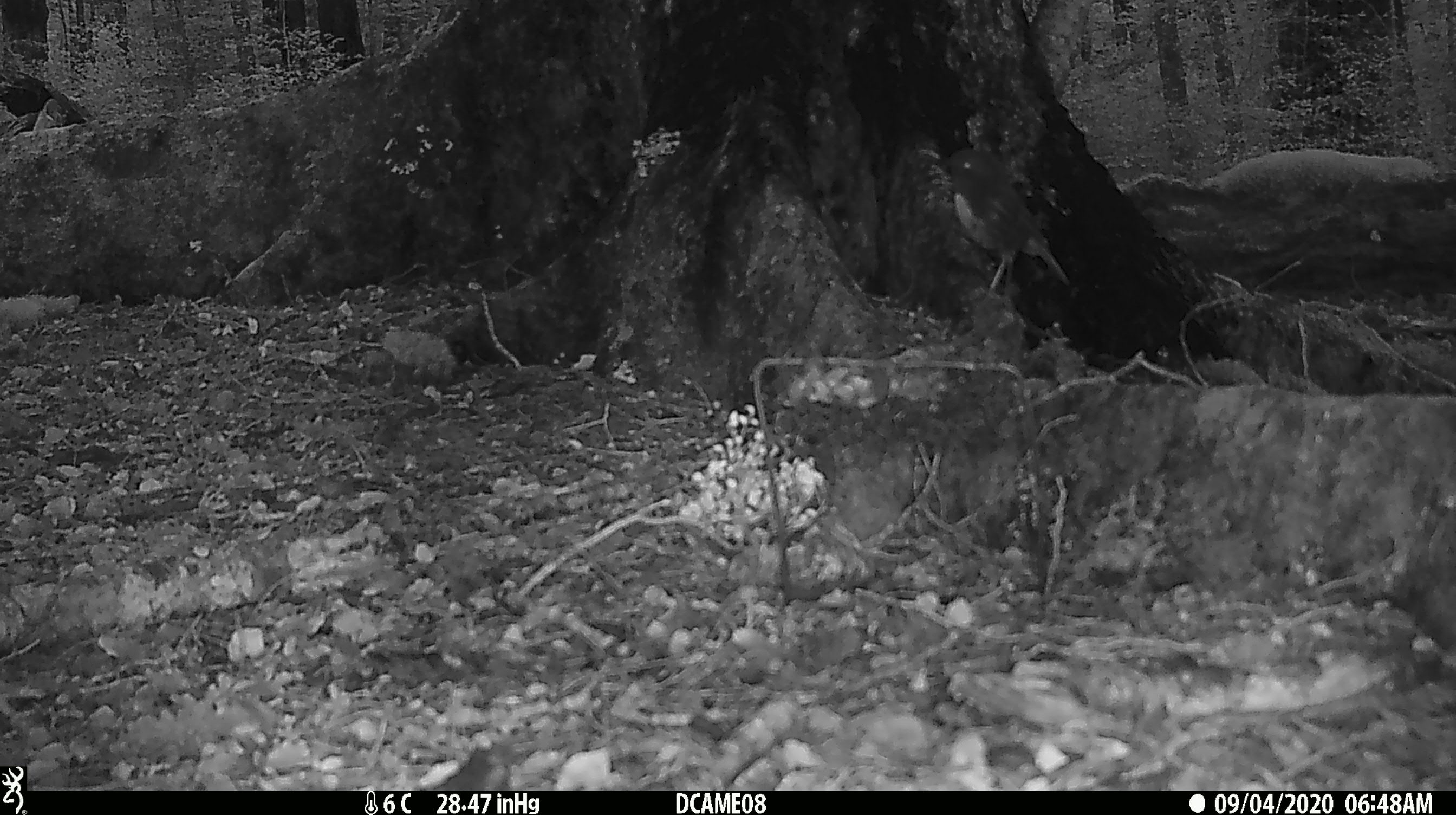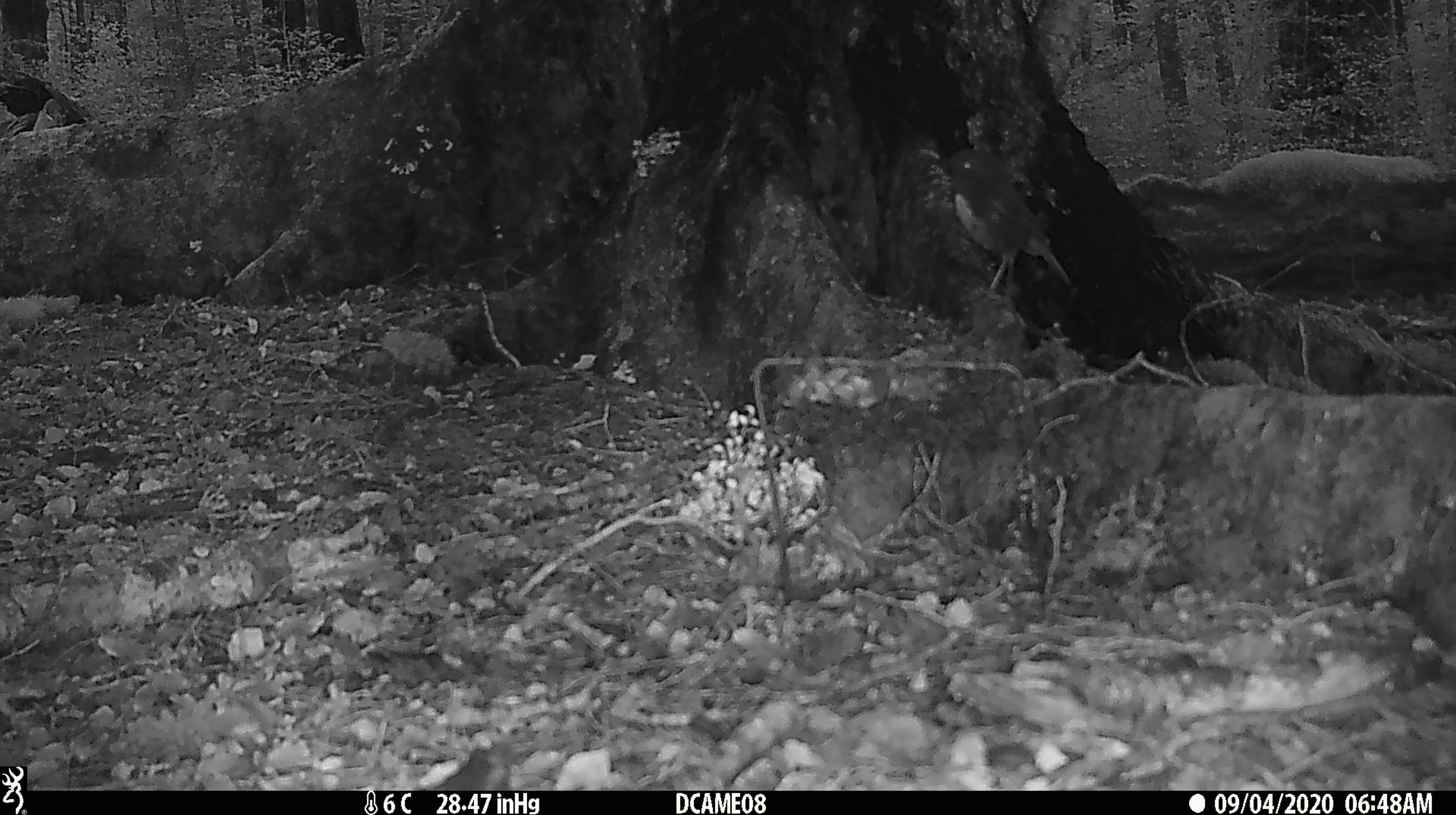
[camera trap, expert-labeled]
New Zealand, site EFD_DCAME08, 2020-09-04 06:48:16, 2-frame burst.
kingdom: Animalia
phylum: Chordata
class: Aves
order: Passeriformes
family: Petroicidae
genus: Petroica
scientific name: Petroica australis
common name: new zealand robin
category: robin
Robin (new zealand robin) (Petroica australis).